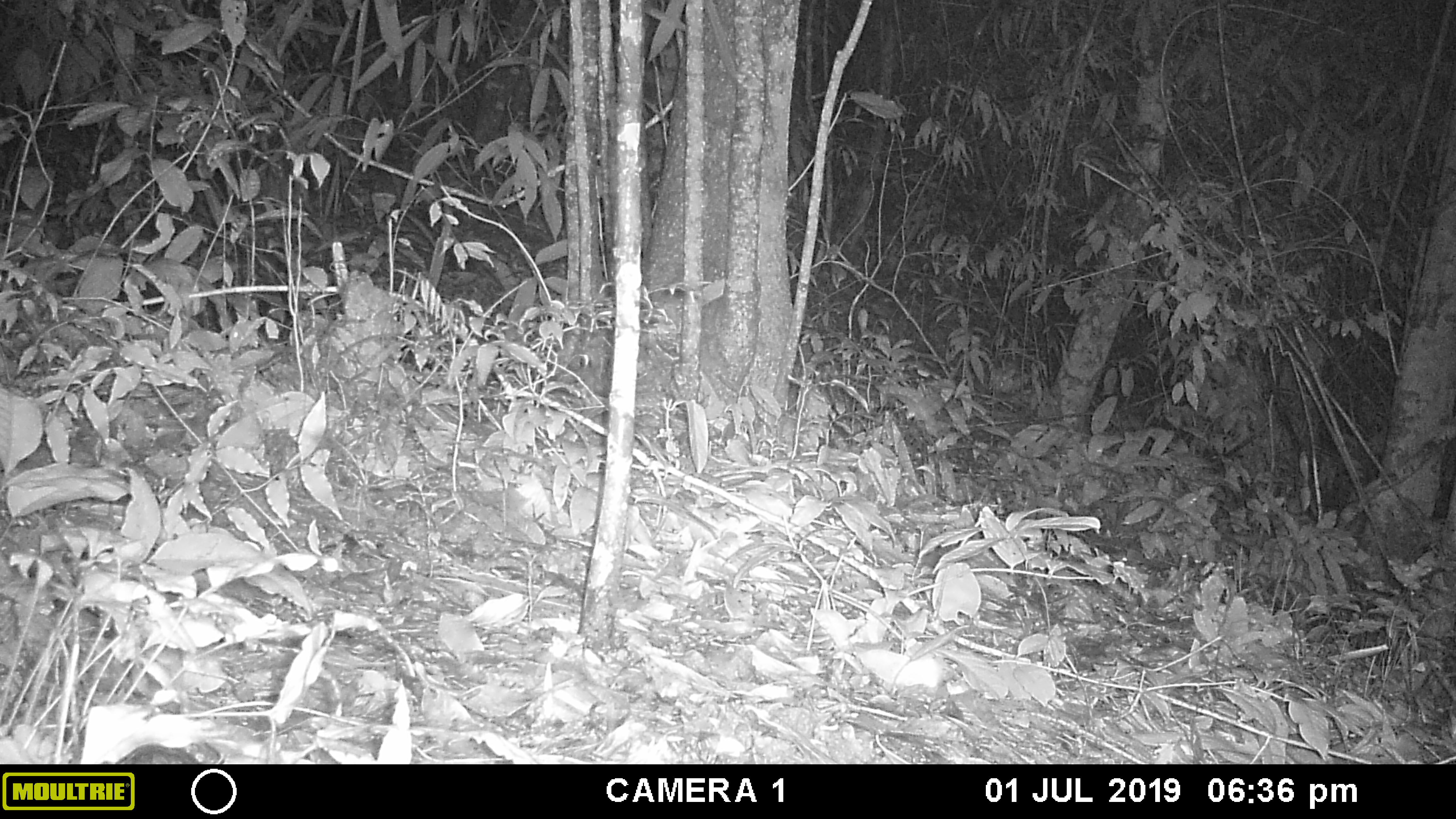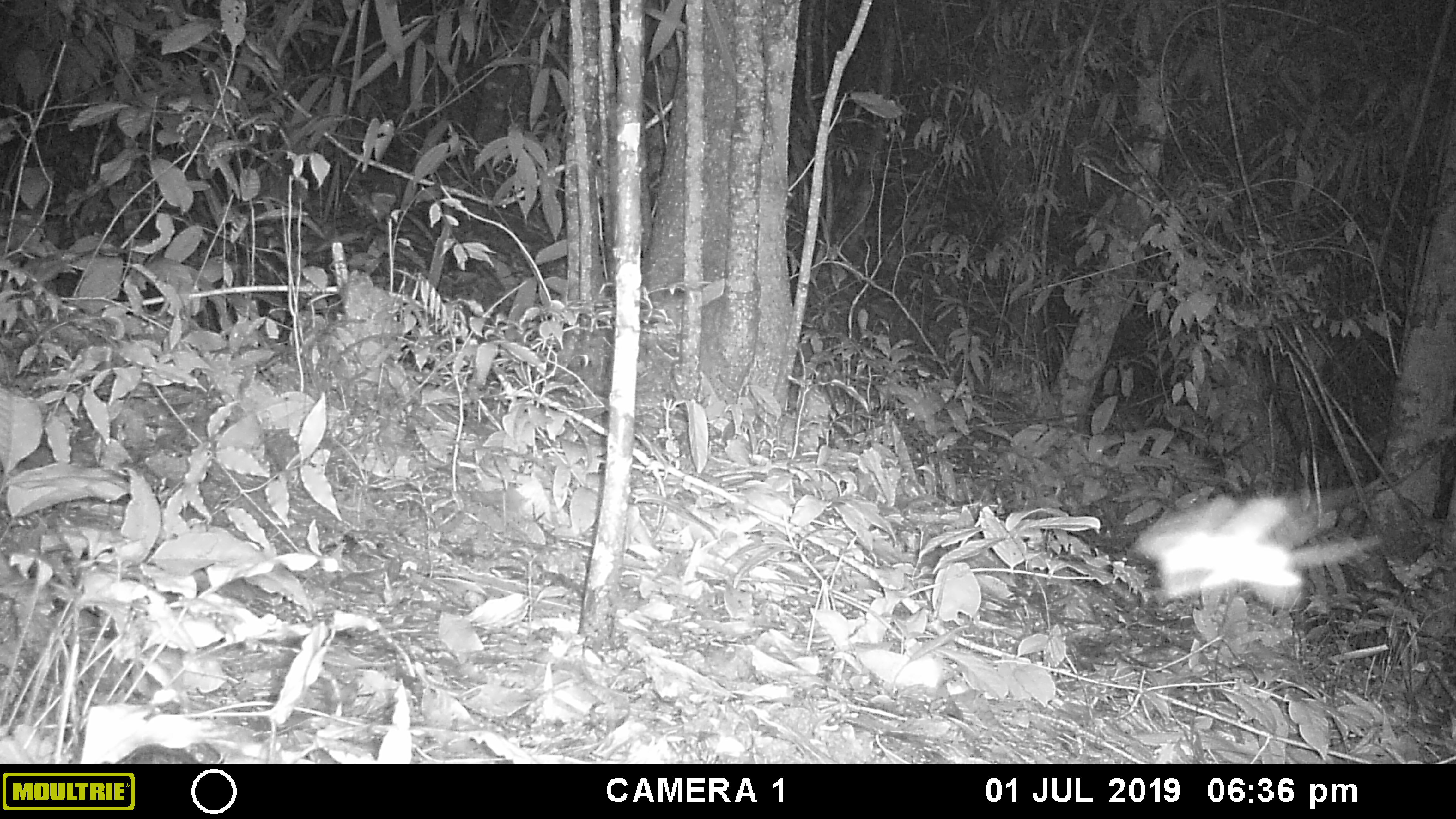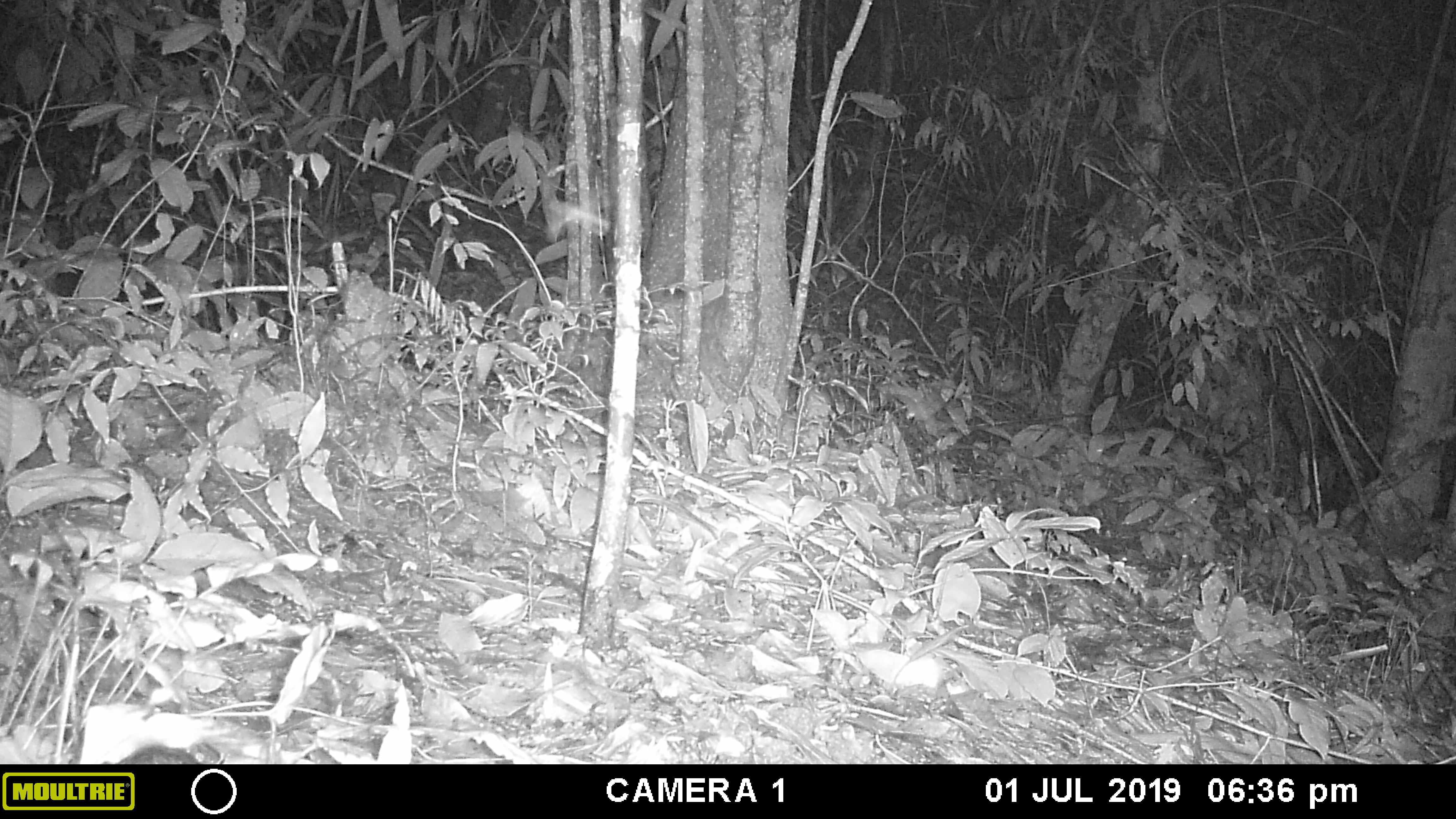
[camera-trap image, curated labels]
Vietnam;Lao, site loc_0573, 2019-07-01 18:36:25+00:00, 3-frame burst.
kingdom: Animalia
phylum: Arthropoda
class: Insecta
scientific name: Insecta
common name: insect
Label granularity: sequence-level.